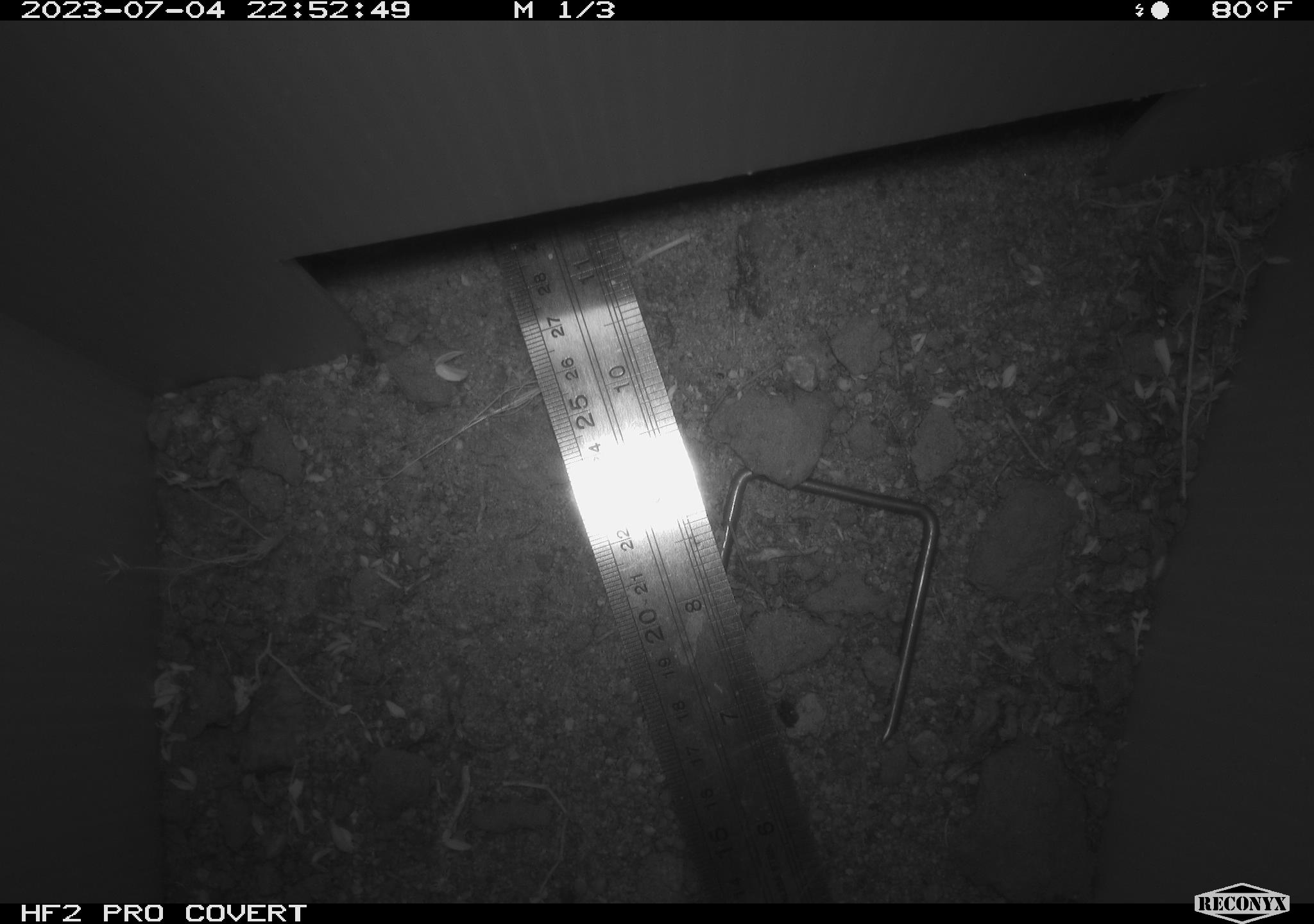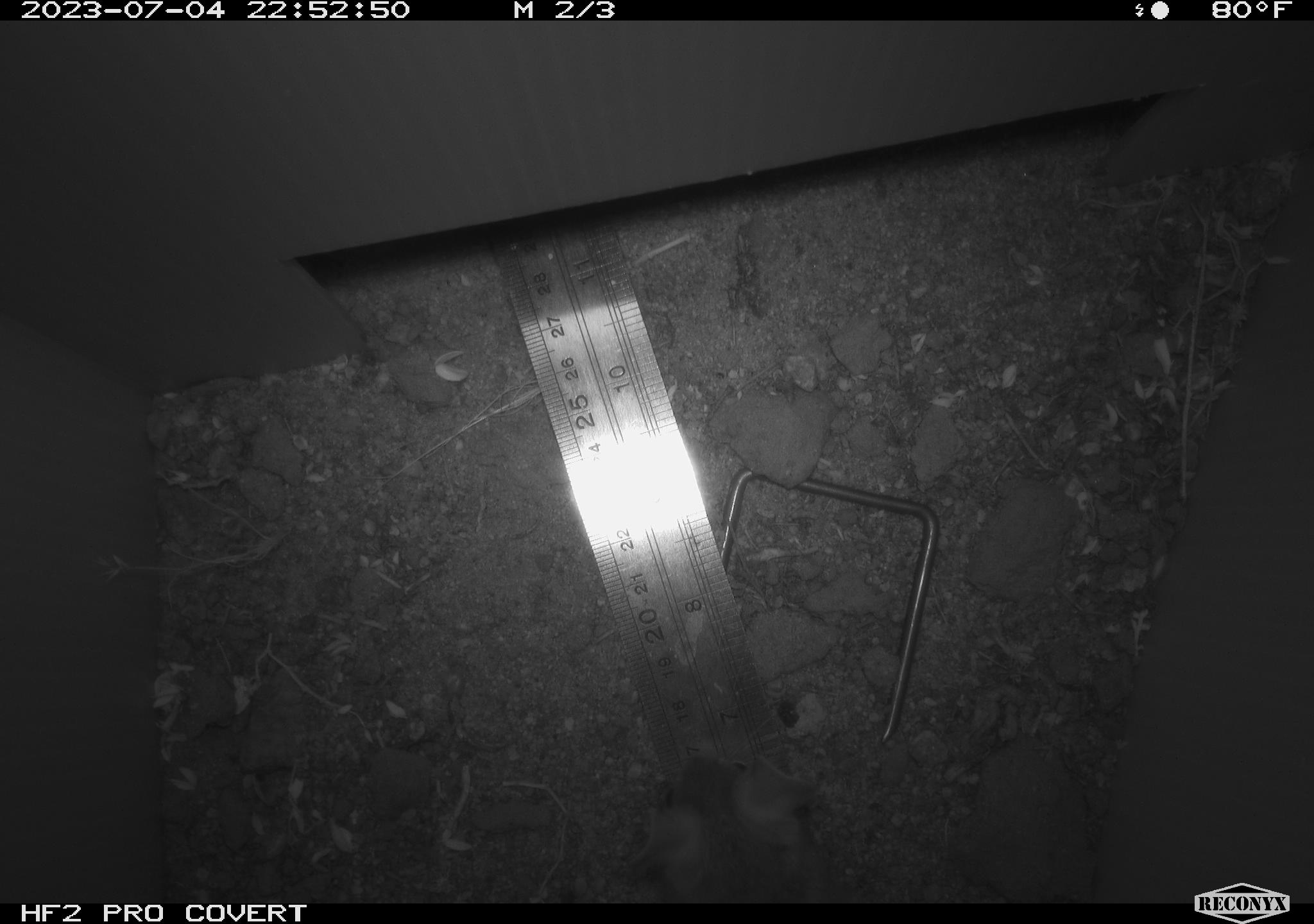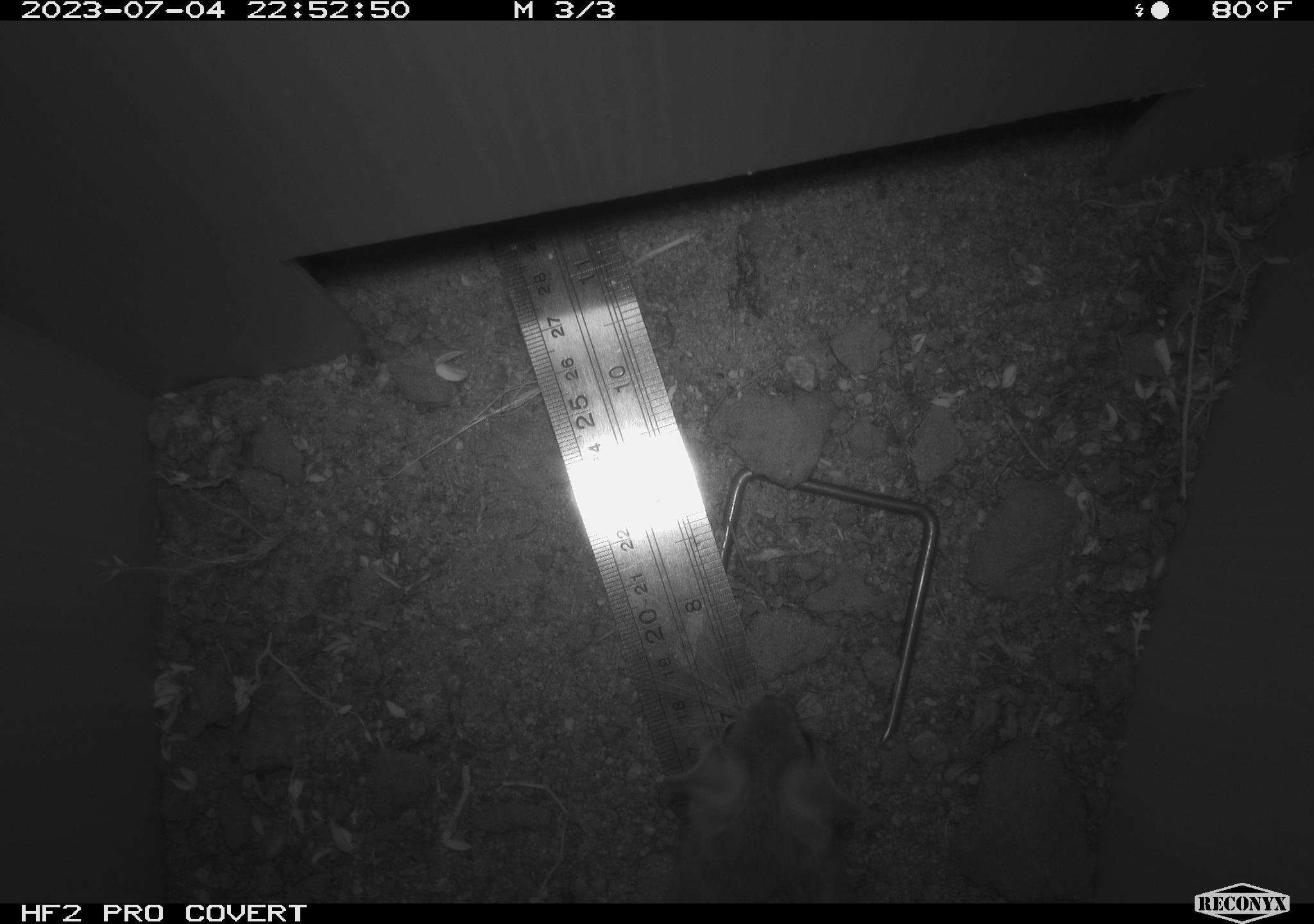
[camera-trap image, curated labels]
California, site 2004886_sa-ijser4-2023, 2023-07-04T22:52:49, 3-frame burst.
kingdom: Animalia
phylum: Chordata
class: Mammalia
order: Rodentia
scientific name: Rodentia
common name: mouse species